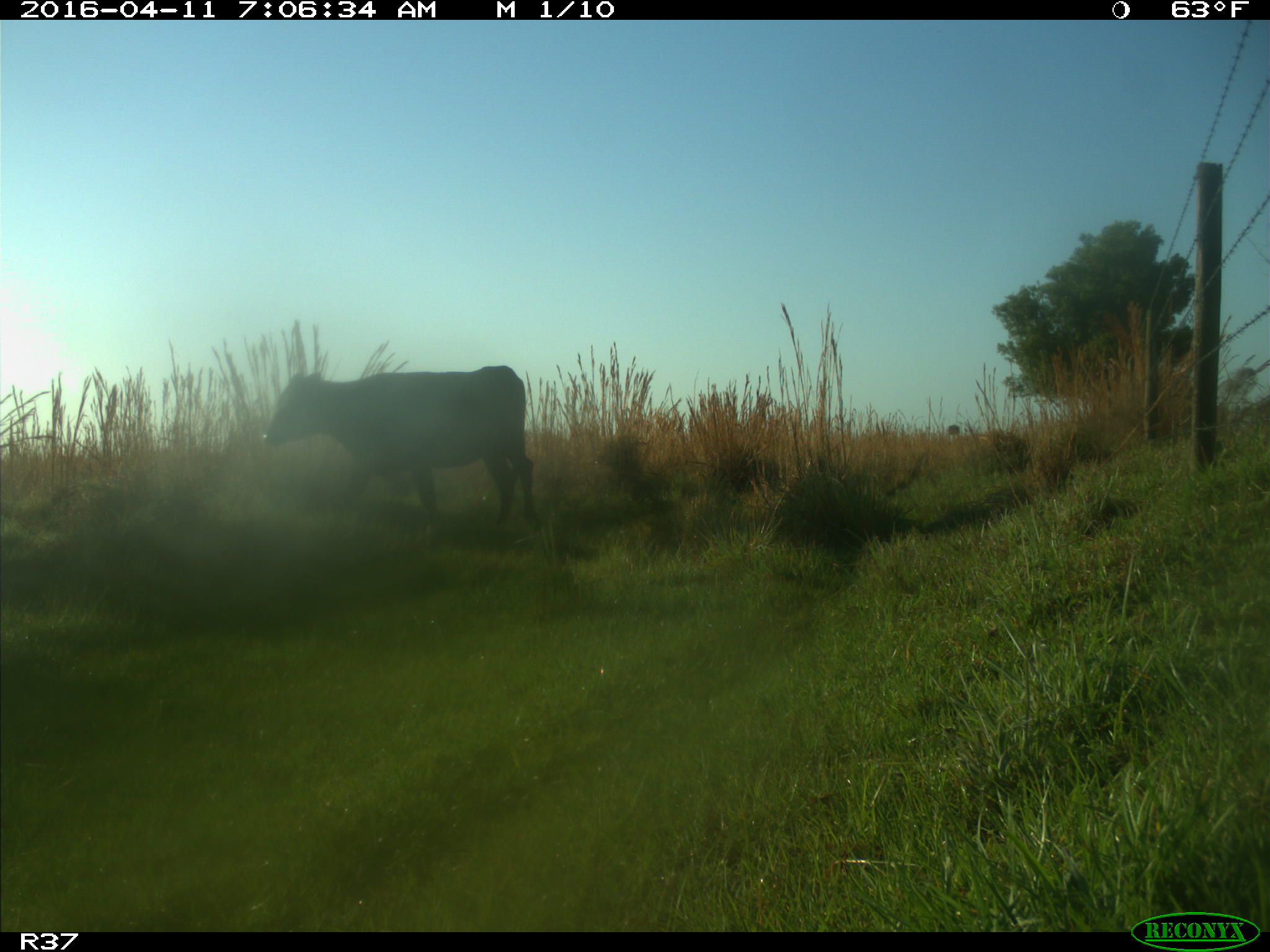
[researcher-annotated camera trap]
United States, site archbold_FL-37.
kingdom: Animalia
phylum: Chordata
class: Mammalia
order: Artiodactyla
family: Bovidae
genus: Bos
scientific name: Bos taurus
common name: domestic cow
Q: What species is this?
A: Bos taurus (domestic cow).